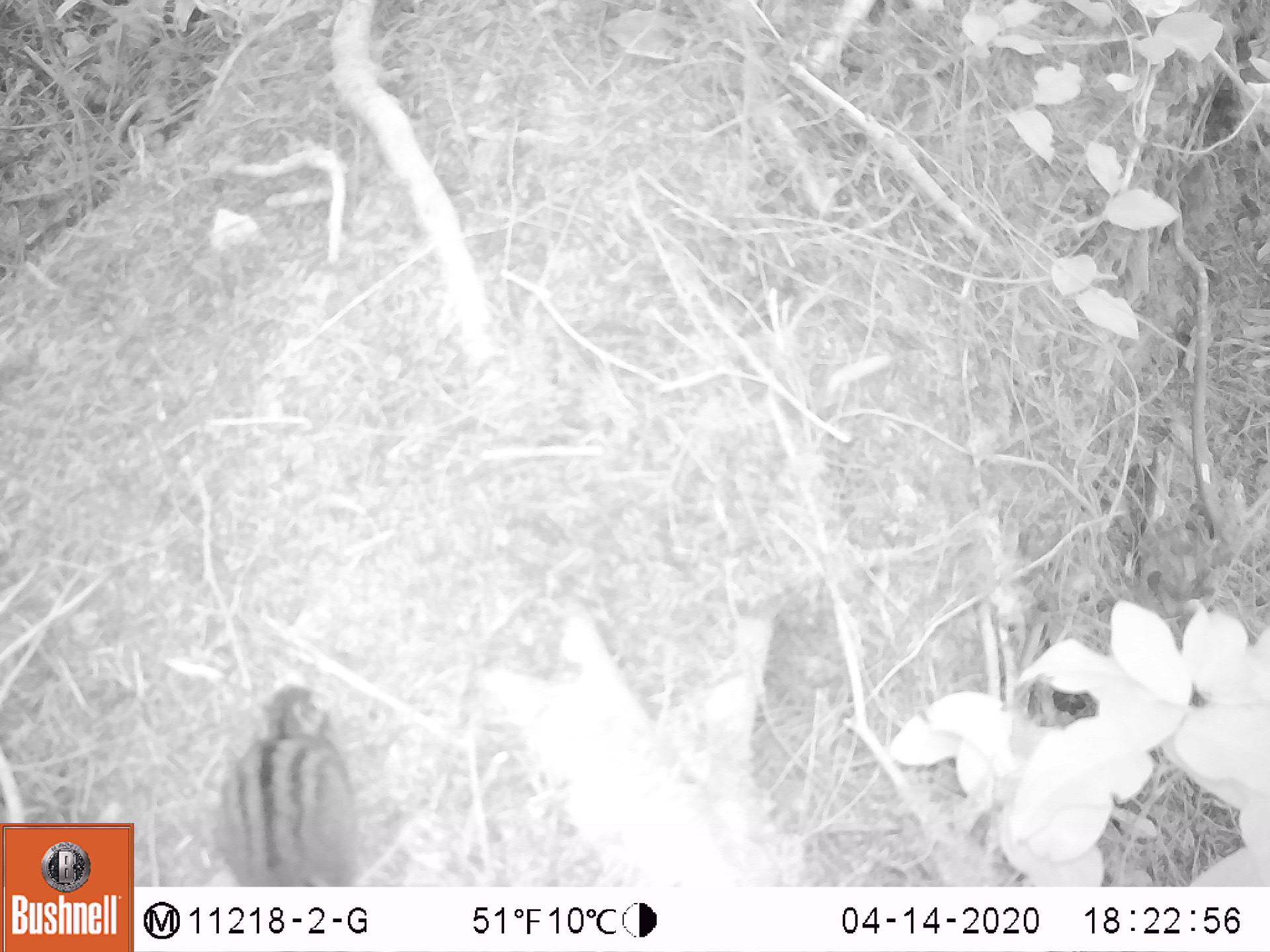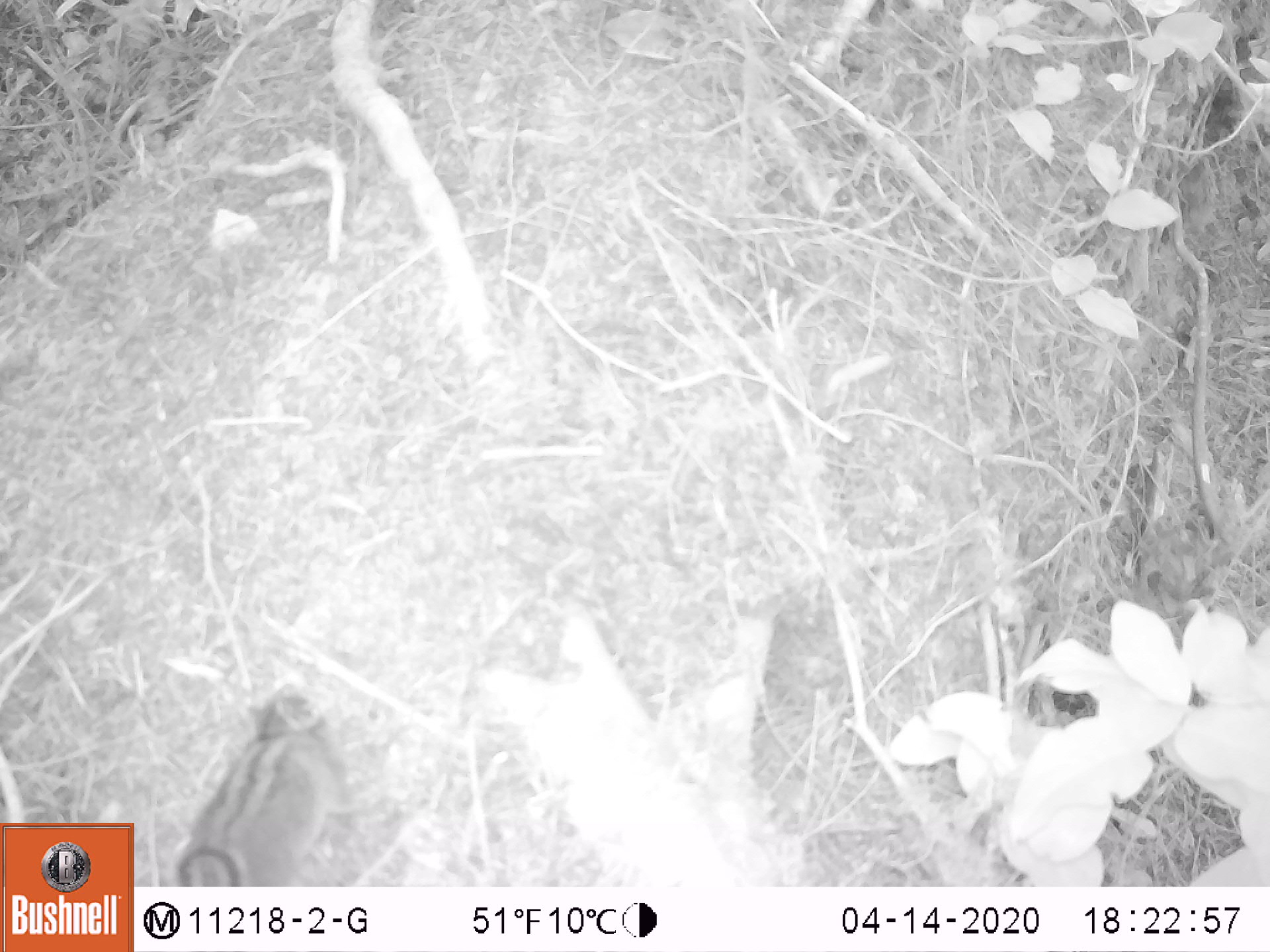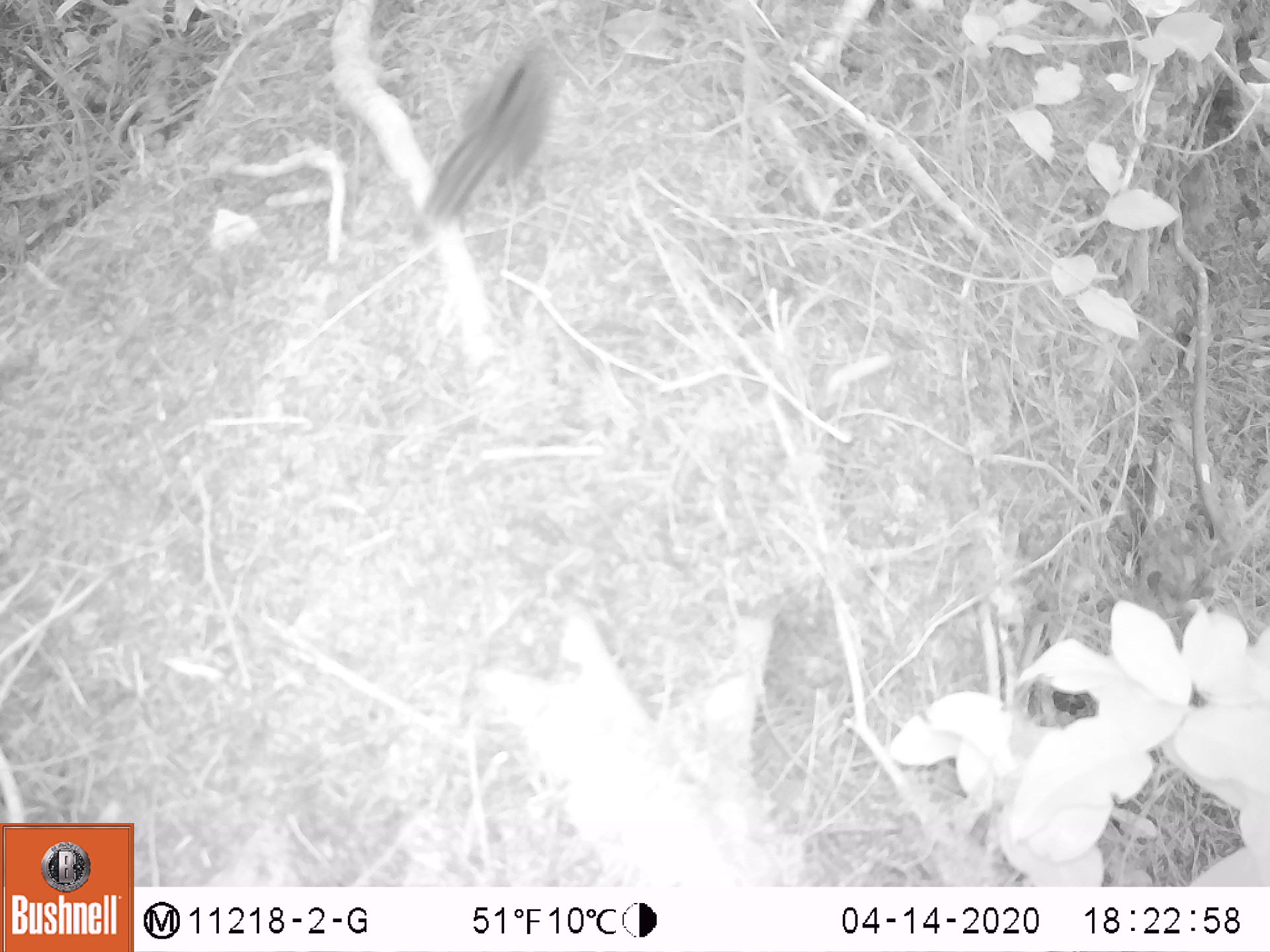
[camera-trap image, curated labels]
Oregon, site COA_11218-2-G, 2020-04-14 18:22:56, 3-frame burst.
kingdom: Animalia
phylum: Chordata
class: Mammalia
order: Rodentia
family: Sciuridae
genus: Neotamias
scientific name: Neotamias townsendii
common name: townsend's chipmunk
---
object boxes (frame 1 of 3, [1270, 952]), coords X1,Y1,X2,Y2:
townsend's chipmunk: 206,673,375,880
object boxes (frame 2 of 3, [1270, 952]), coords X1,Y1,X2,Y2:
townsend's chipmunk: 166,671,364,880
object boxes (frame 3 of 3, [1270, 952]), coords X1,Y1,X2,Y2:
townsend's chipmunk: 415,34,576,230